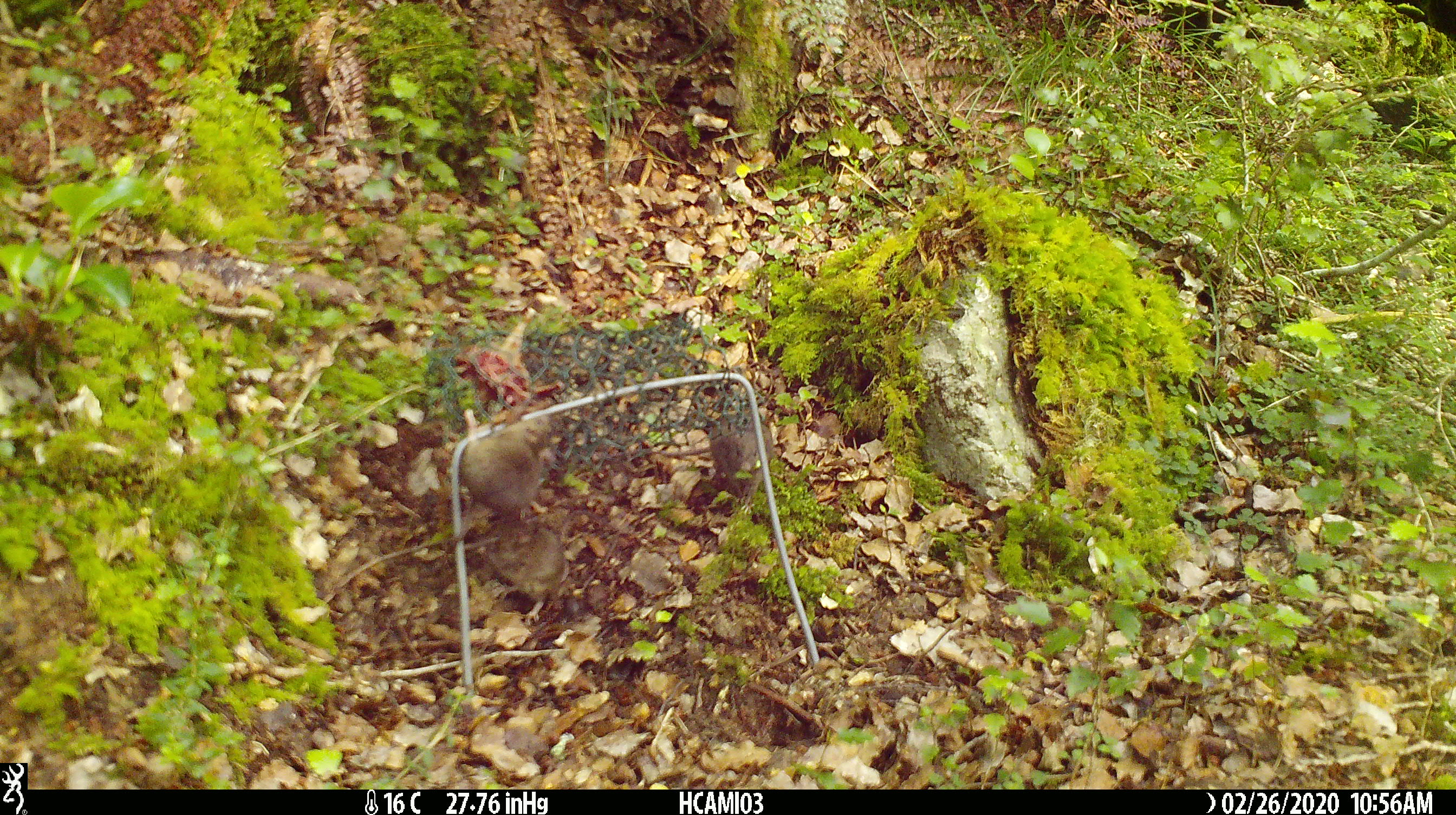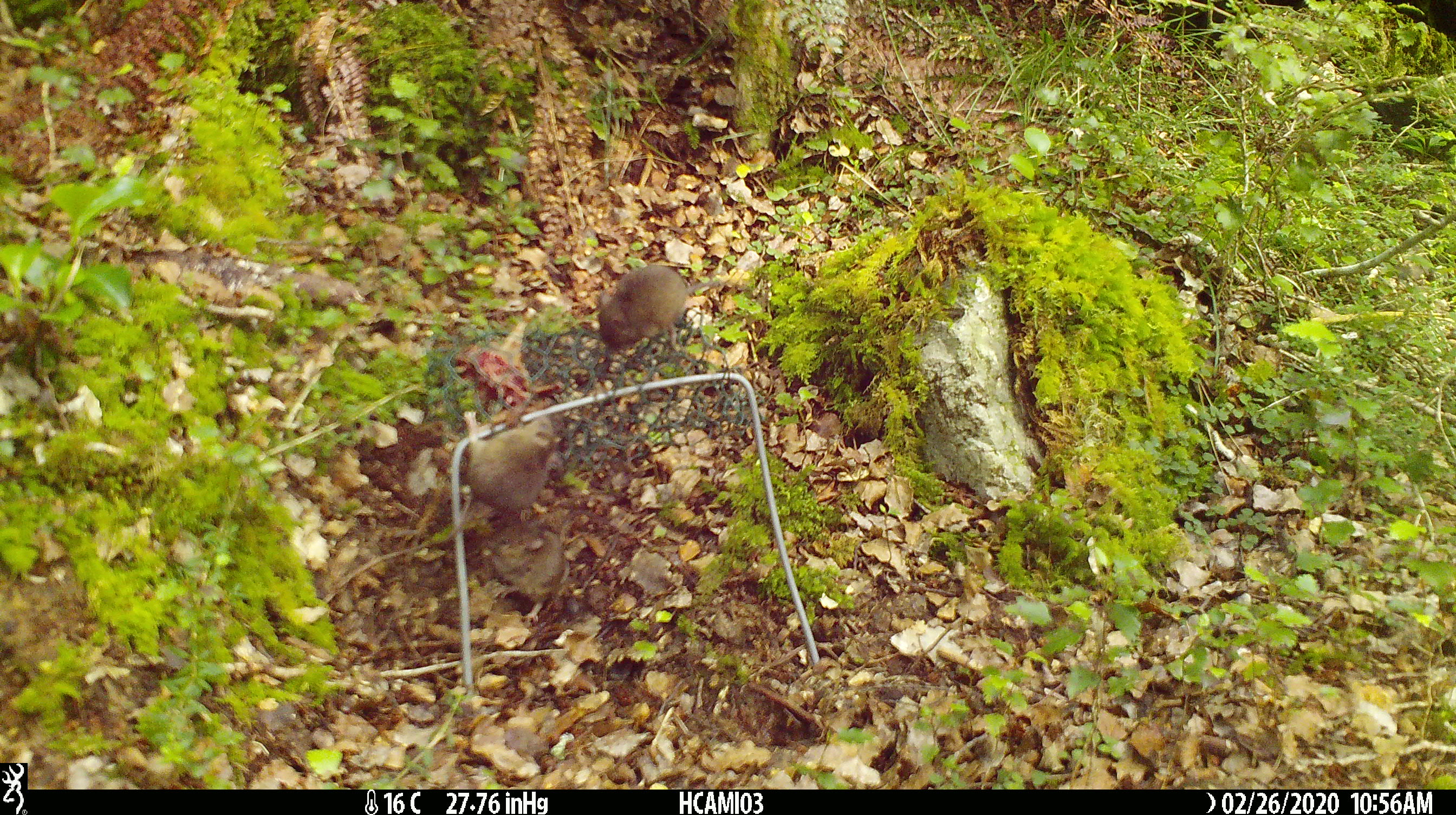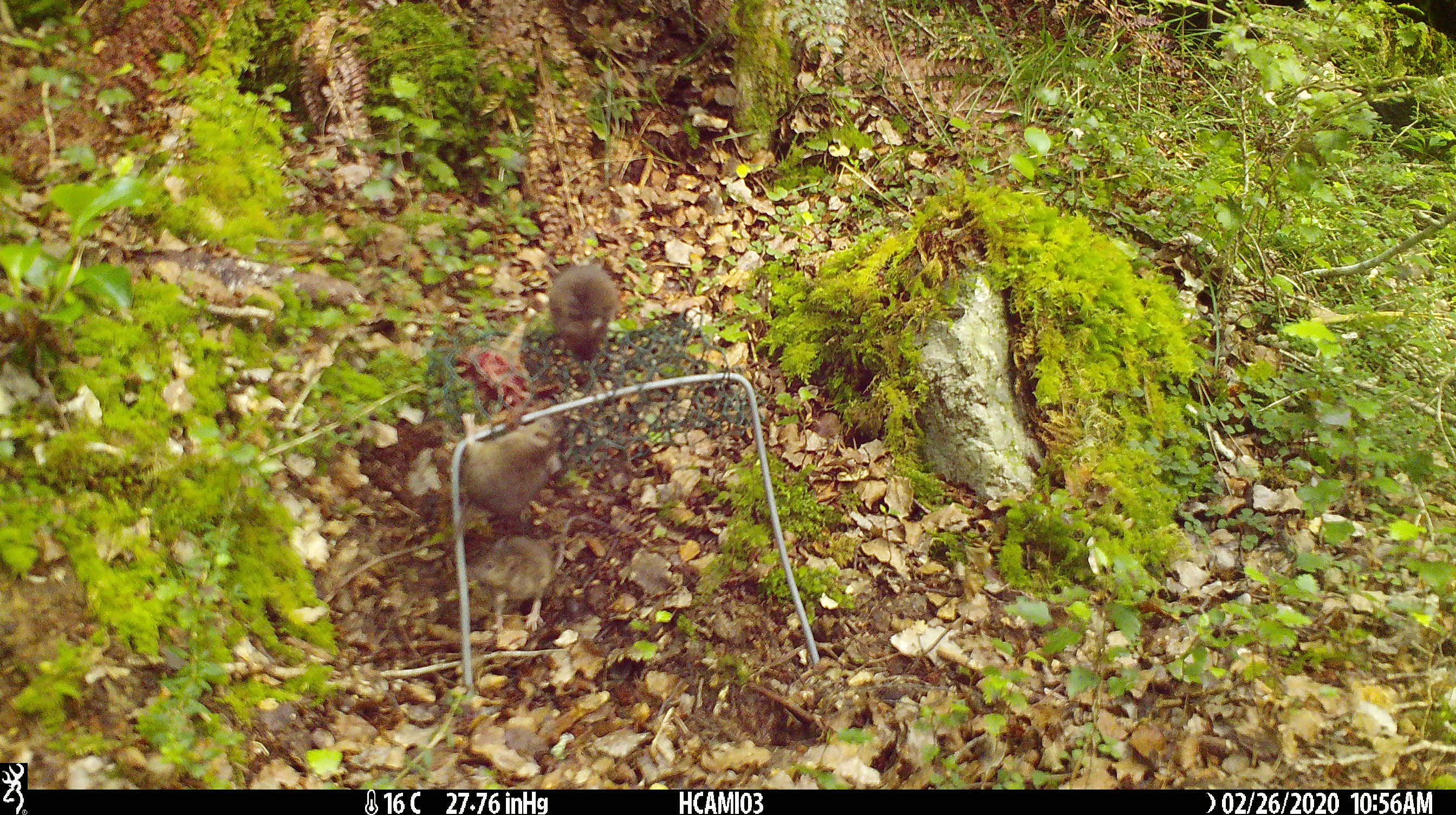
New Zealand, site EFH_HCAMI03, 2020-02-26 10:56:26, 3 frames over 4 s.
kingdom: Animalia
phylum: Chordata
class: Mammalia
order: Rodentia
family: Muridae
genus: Mus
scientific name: Mus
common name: mouse